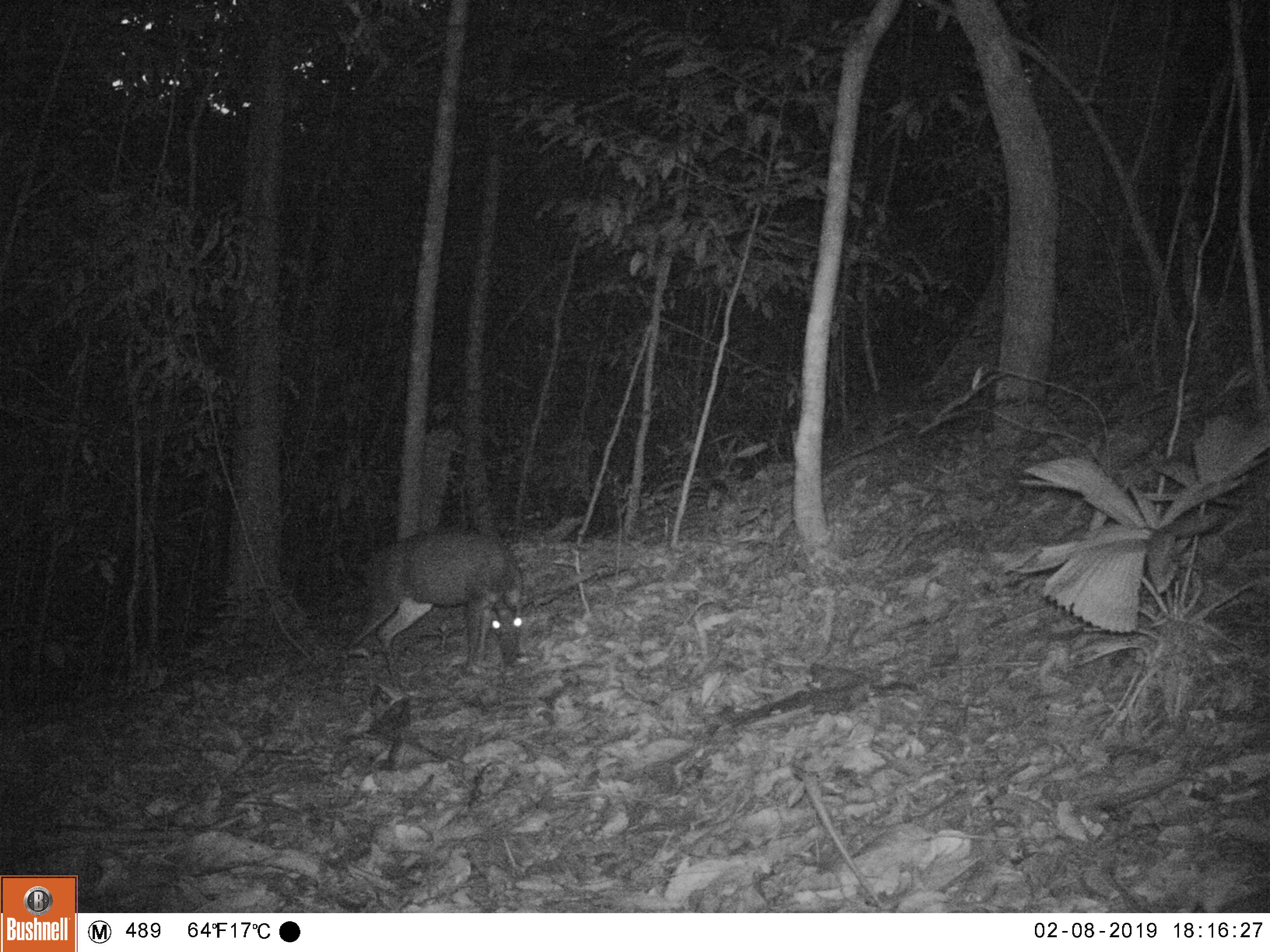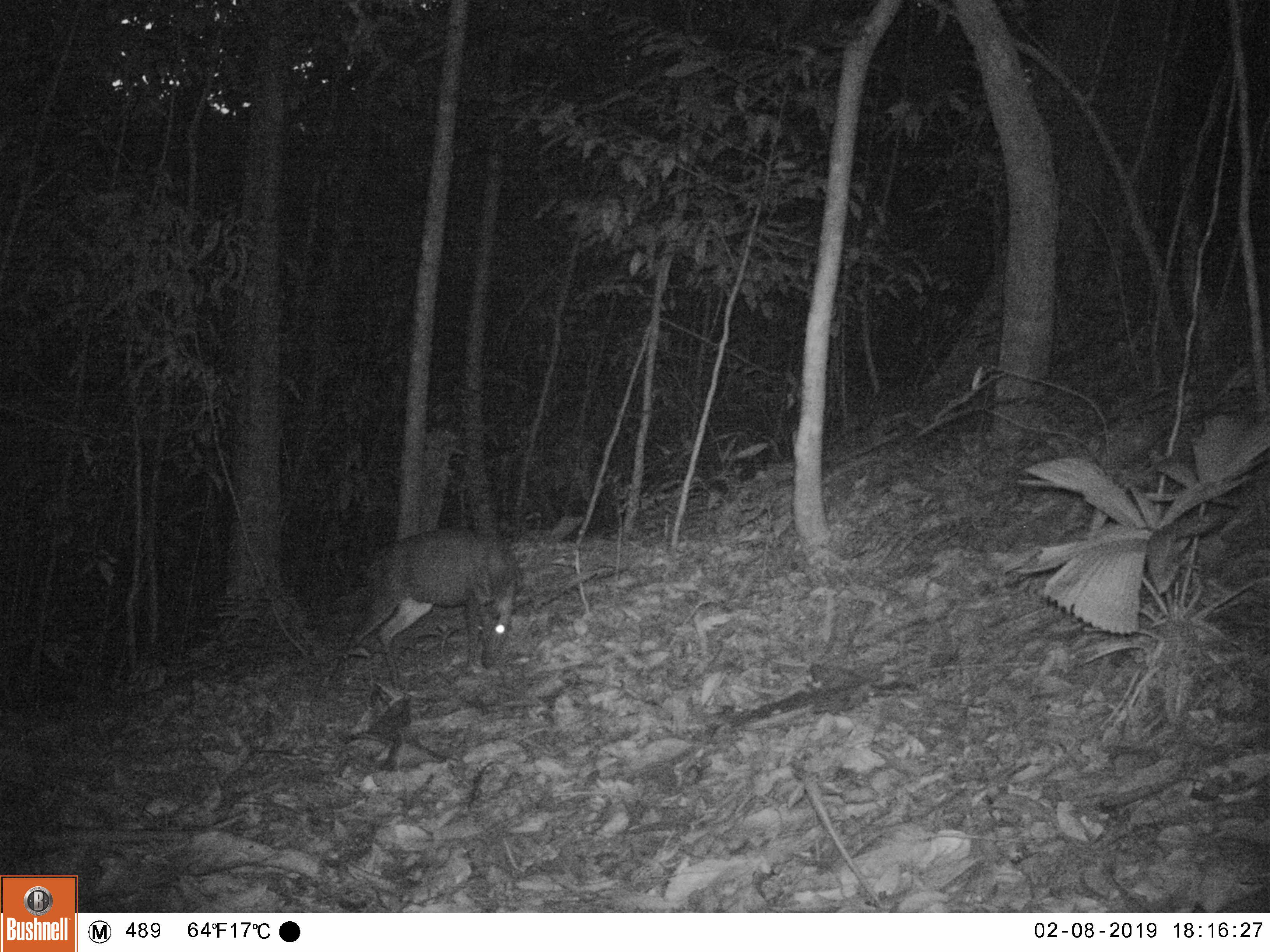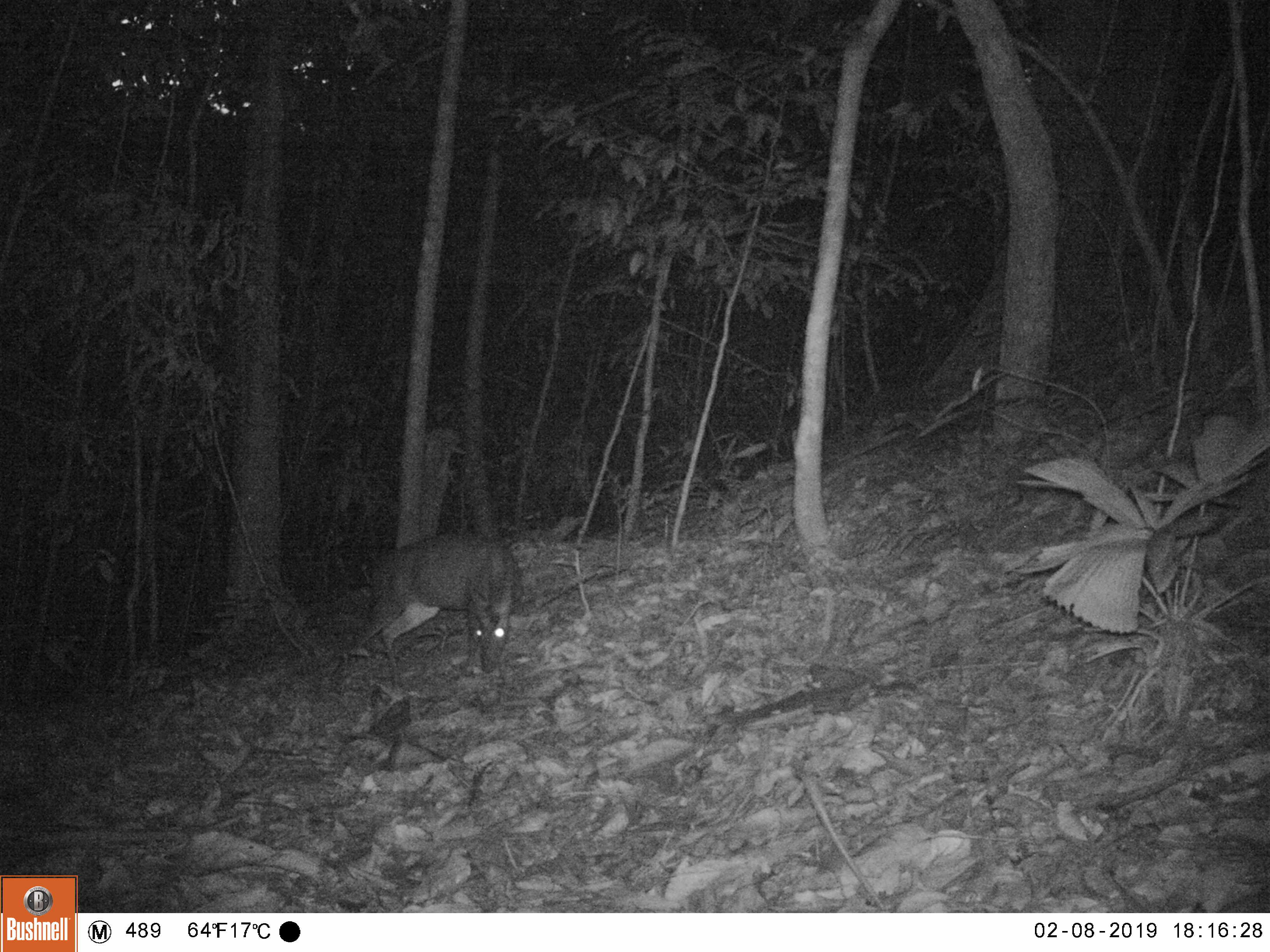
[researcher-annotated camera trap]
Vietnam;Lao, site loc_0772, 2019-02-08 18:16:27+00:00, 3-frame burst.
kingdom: Animalia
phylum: Chordata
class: Mammalia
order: Artiodactyla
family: Cervidae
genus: Muntiacus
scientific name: Muntiacus rooseveltorum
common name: roosevelt's muntjac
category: roosevelts muntjac group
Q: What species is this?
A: Roosevelts muntjac group (roosevelt's muntjac) (Muntiacus rooseveltorum).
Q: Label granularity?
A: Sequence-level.